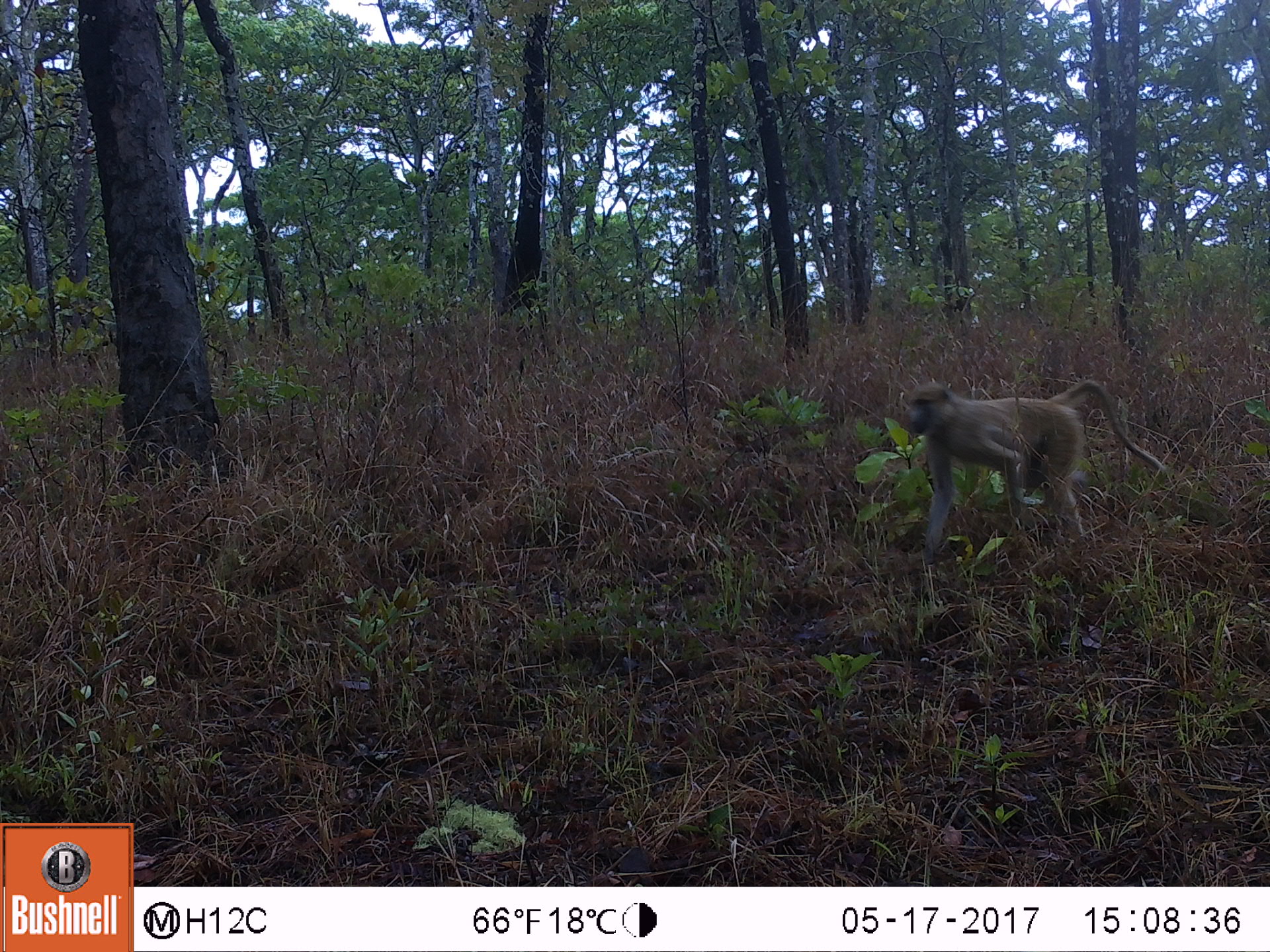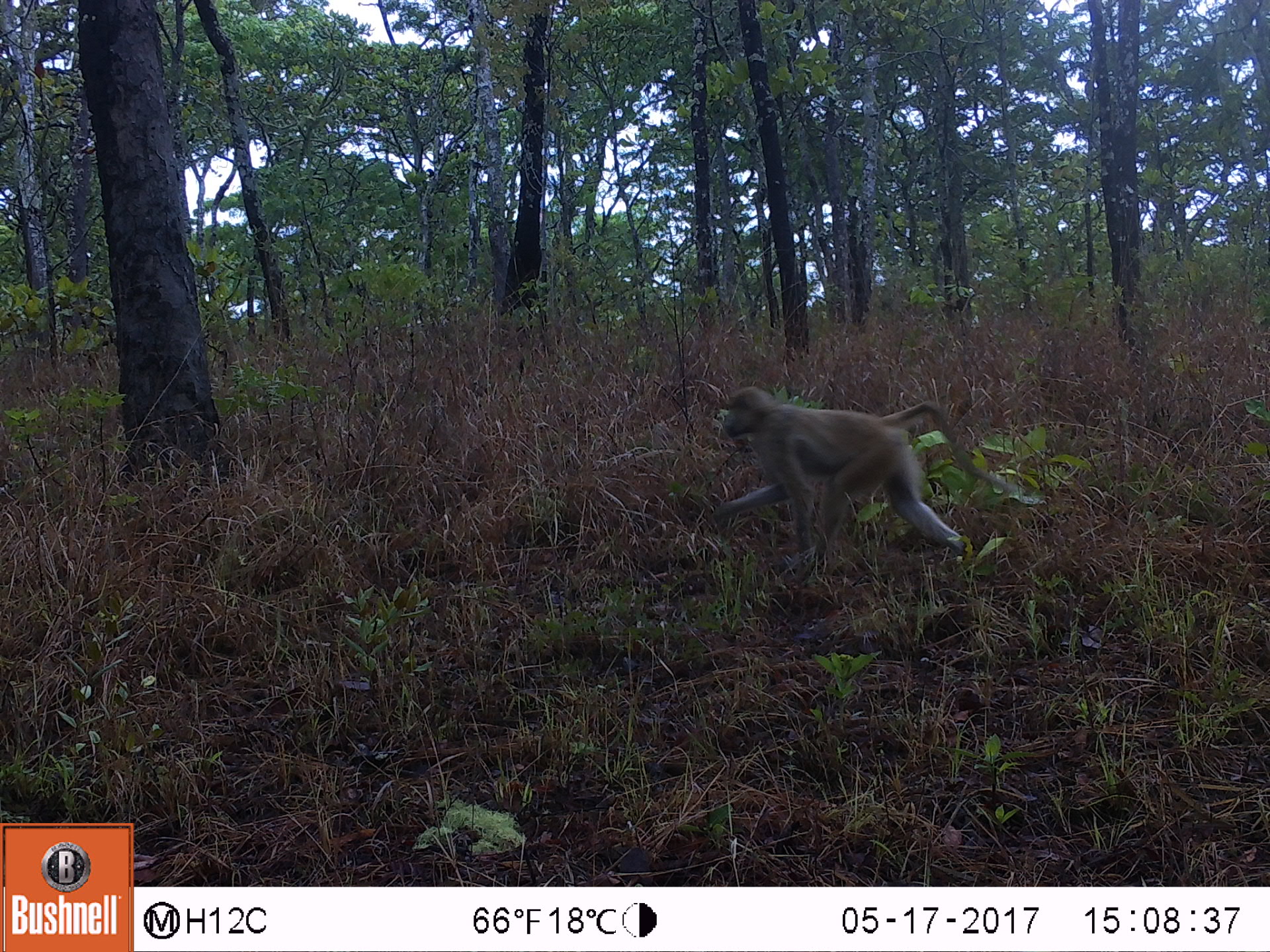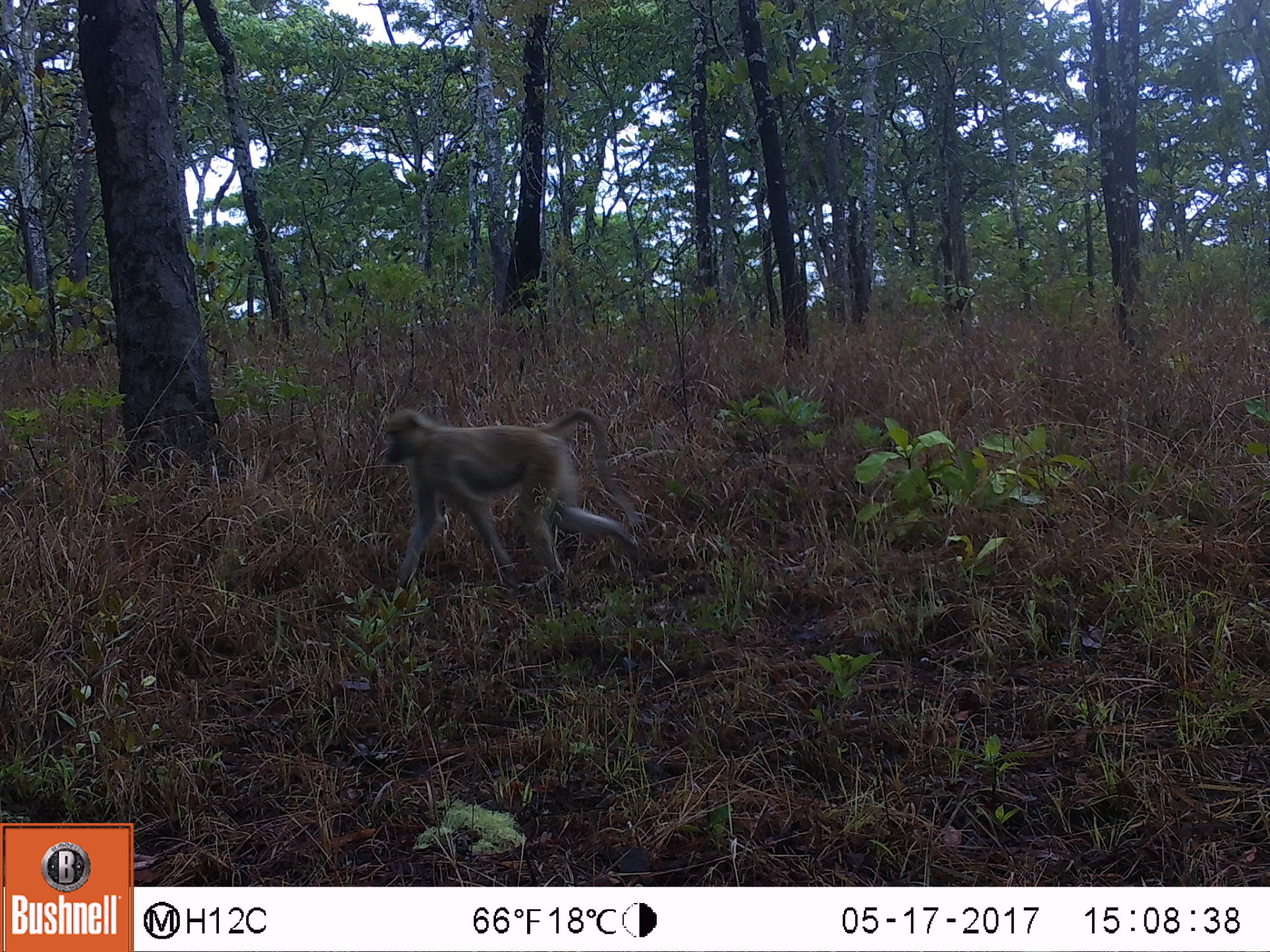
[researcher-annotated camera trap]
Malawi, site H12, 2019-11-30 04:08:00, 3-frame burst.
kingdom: Animalia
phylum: Chordata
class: Mammalia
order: Primates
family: Cercopithecidae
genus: Papio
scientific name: Papio cynocephalus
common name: yellow baboon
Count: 1.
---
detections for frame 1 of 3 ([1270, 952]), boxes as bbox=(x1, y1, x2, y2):
yellow baboon: bbox=(895, 369, 1170, 562)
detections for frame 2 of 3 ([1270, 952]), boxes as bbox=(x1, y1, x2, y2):
yellow baboon: bbox=(695, 380, 1008, 570)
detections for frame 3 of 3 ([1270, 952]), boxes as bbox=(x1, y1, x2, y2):
yellow baboon: bbox=(374, 404, 647, 596)